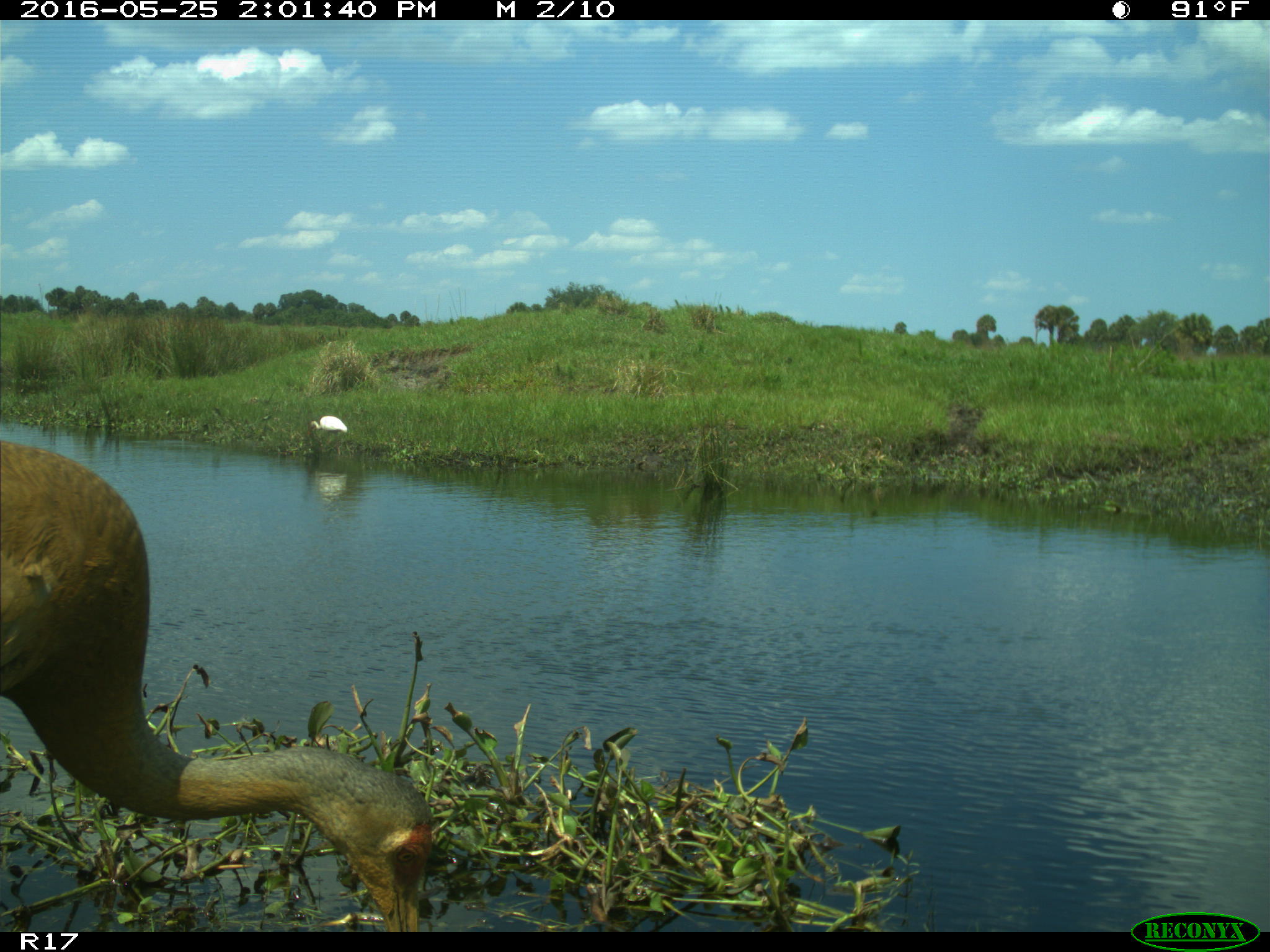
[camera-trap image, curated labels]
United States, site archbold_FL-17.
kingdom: Animalia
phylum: Chordata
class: Aves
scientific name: Aves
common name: birds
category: unidentified bird